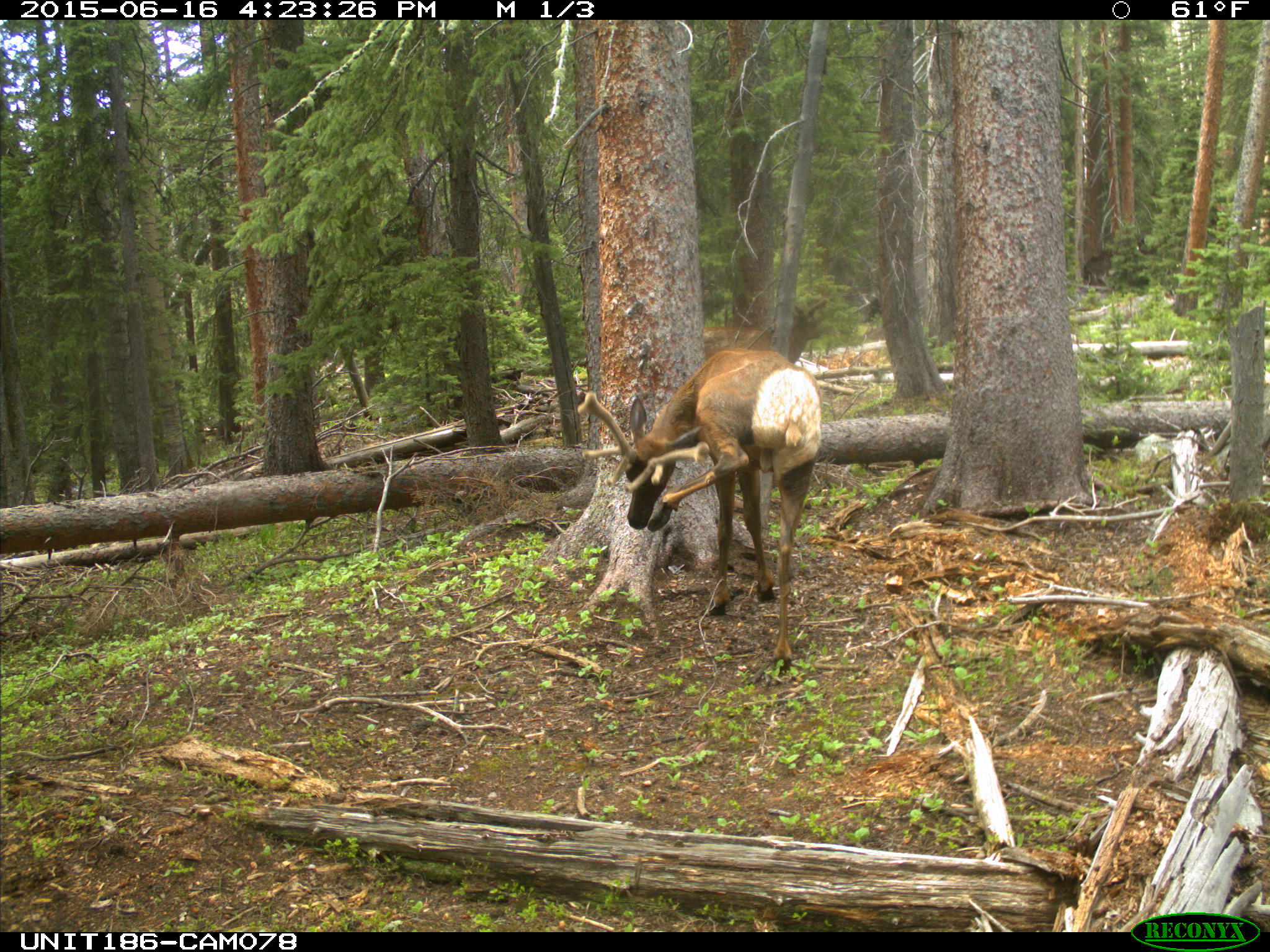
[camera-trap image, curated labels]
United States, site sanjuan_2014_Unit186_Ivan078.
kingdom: Animalia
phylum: Chordata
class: Mammalia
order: Artiodactyla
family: Cervidae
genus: Cervus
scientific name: Cervus elaphus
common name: red deer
Cervus elaphus (red deer).